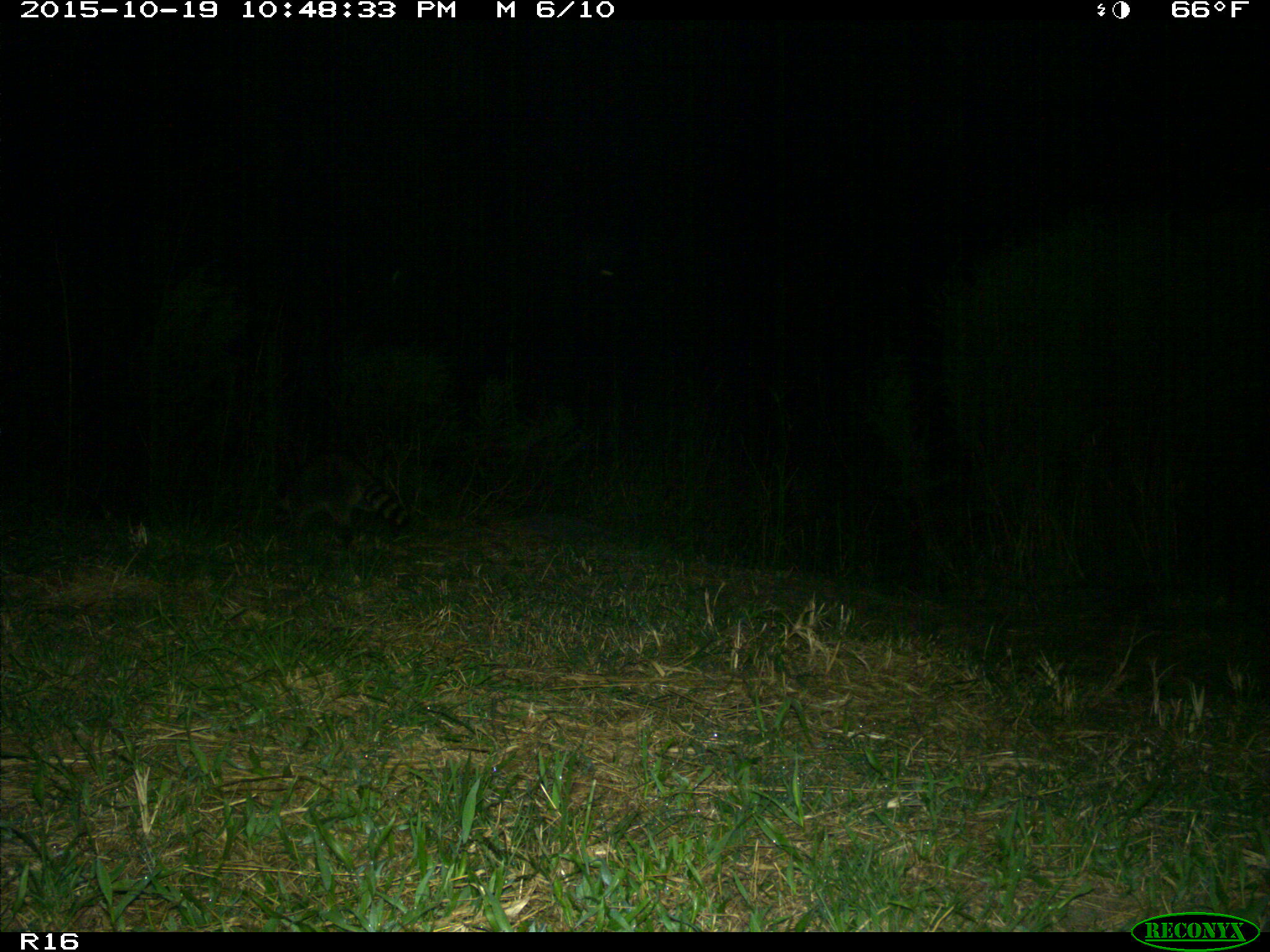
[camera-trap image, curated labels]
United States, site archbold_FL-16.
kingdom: Animalia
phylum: Chordata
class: Mammalia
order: Carnivora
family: Procyonidae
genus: Procyon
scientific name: Procyon lotor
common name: common raccoon